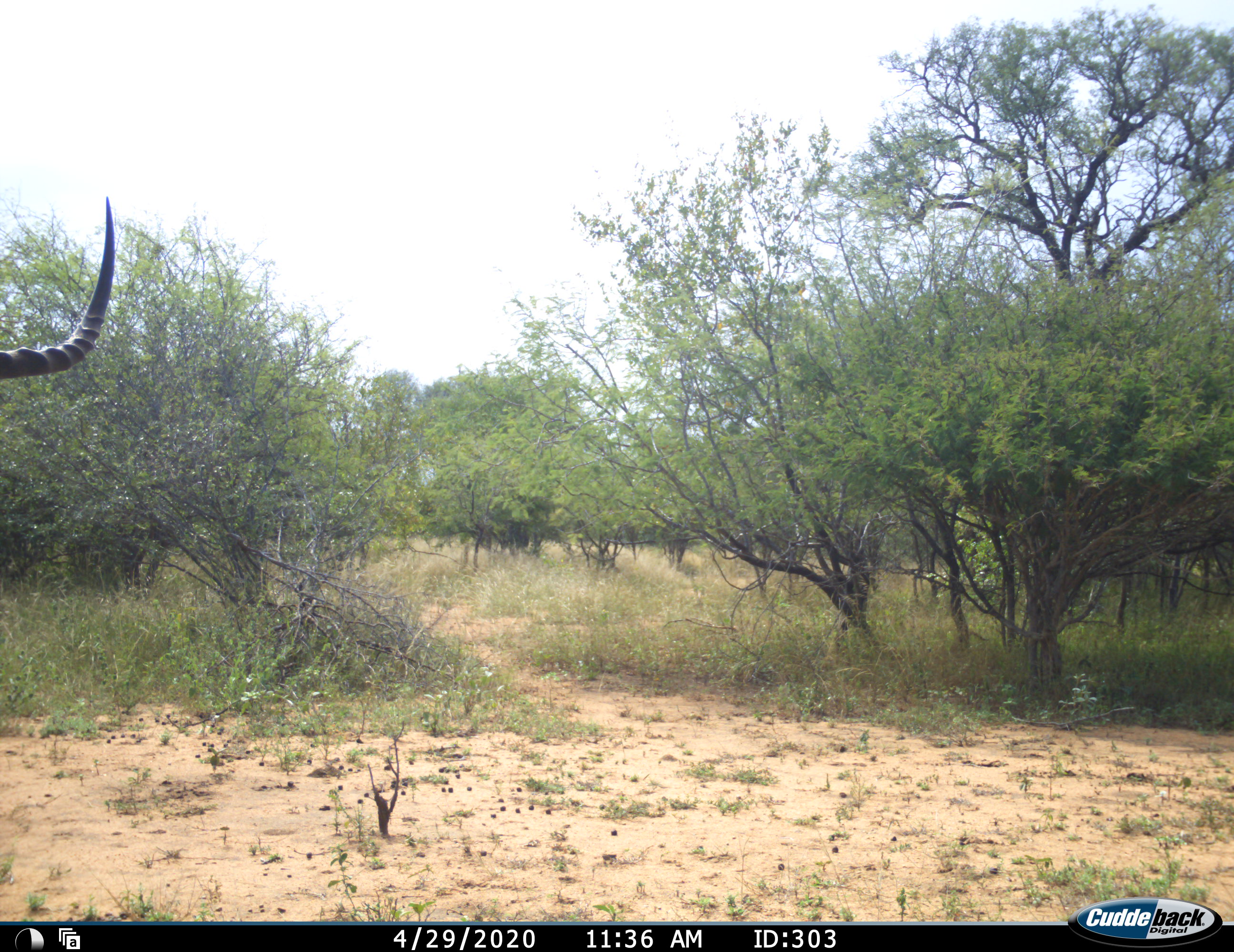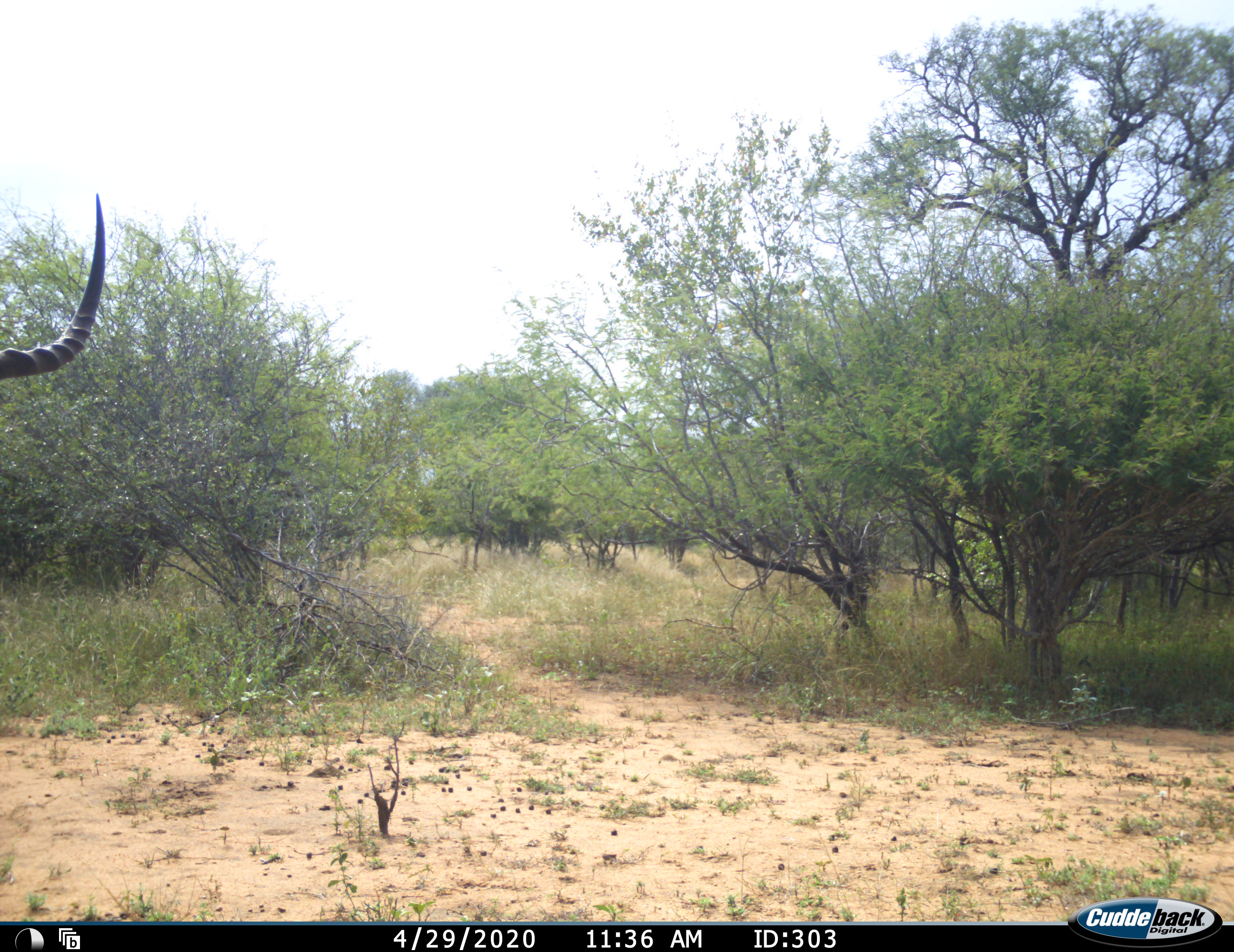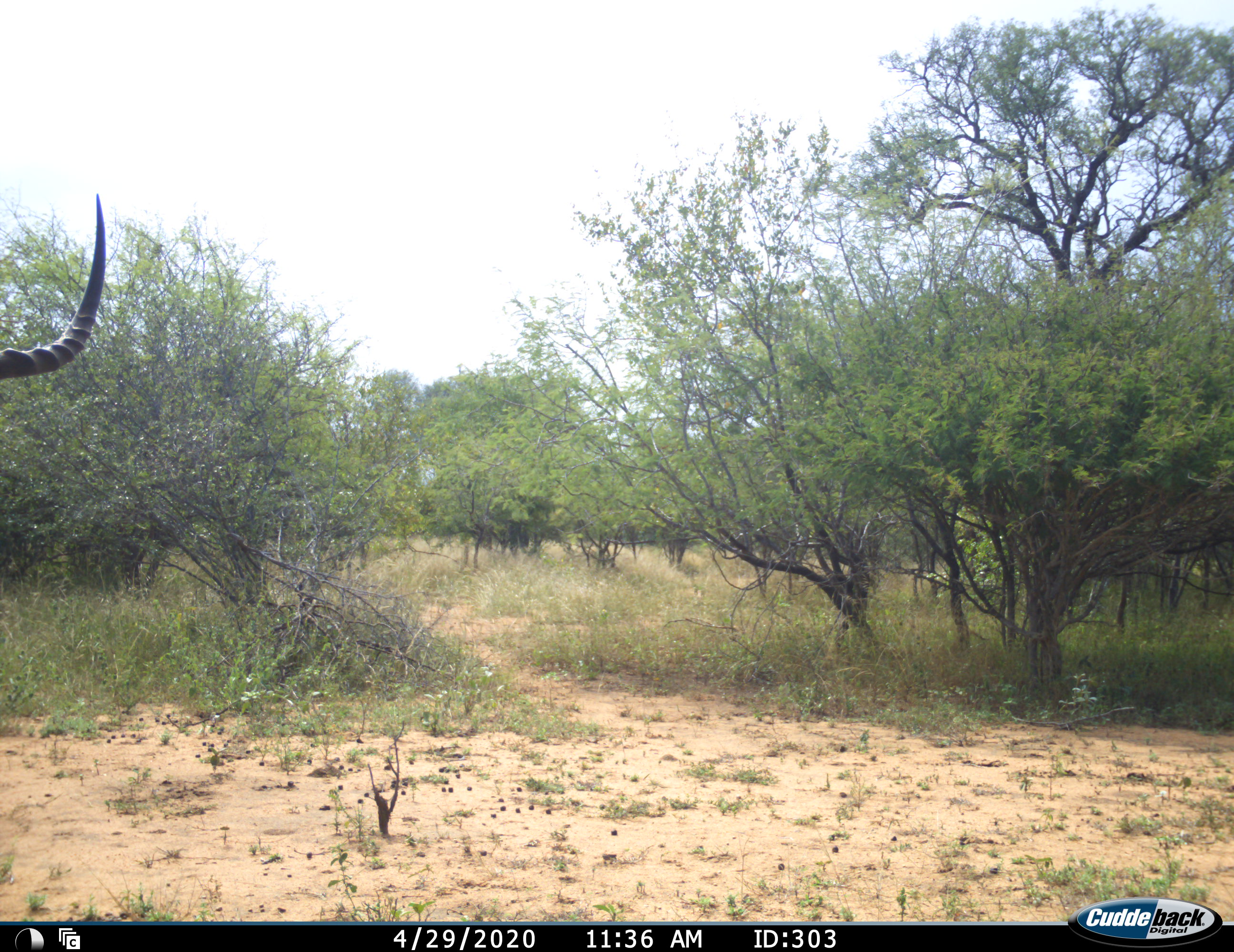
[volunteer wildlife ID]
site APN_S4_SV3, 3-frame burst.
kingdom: Animalia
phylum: Chordata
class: Mammalia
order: Artiodactyla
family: Bovidae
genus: Aepyceros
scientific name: Aepyceros melampus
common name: impala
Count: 1.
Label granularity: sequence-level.